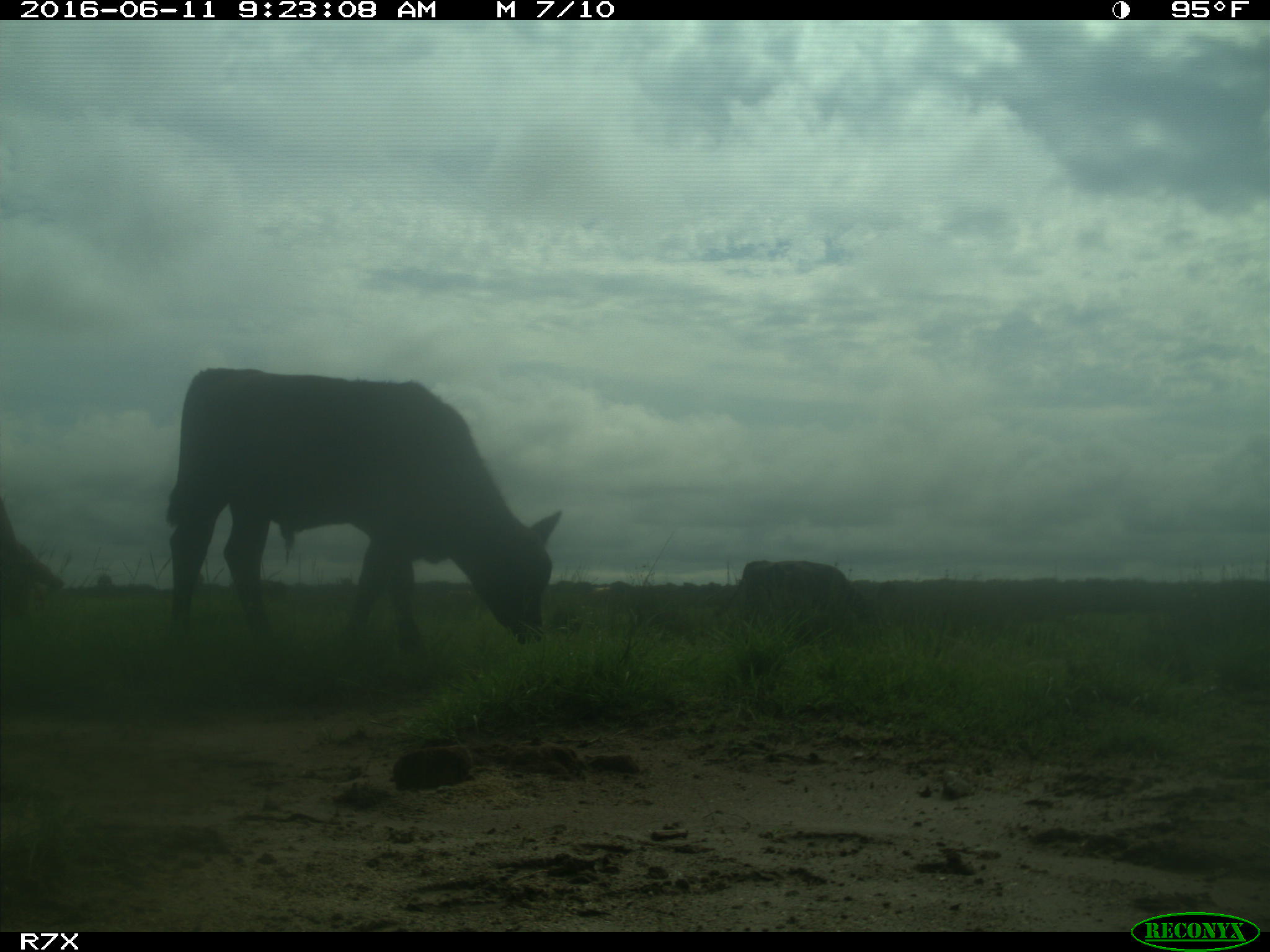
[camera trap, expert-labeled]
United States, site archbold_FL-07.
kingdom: Animalia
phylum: Chordata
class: Mammalia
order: Artiodactyla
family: Bovidae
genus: Bos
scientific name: Bos taurus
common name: domestic cow